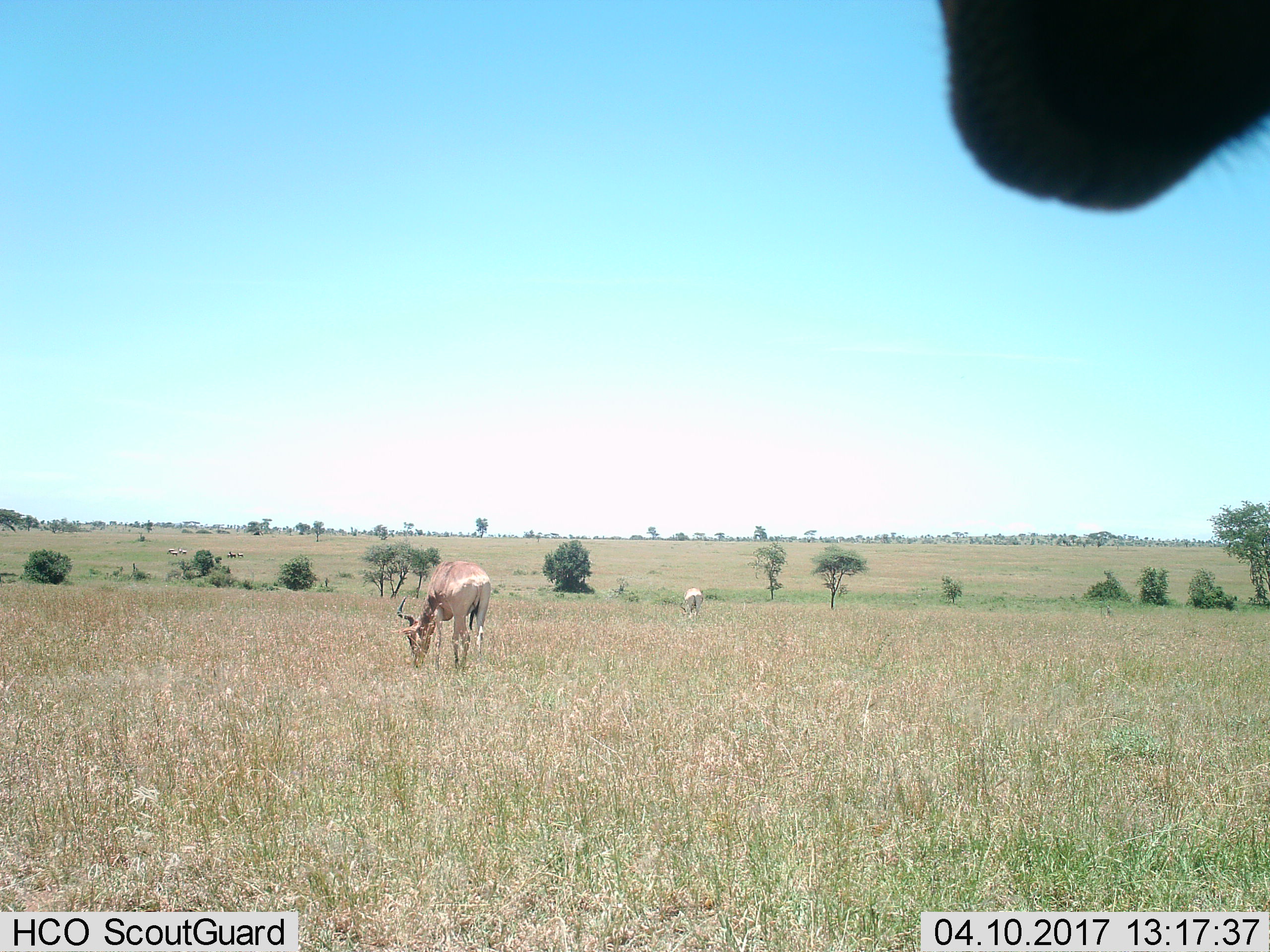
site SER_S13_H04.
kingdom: Animalia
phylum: Chordata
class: Mammalia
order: Artiodactyla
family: Bovidae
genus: Alcelaphus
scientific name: Alcelaphus buselaphus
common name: hartebeest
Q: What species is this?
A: Hartebeest (Alcelaphus buselaphus).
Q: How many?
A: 2.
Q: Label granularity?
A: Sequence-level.